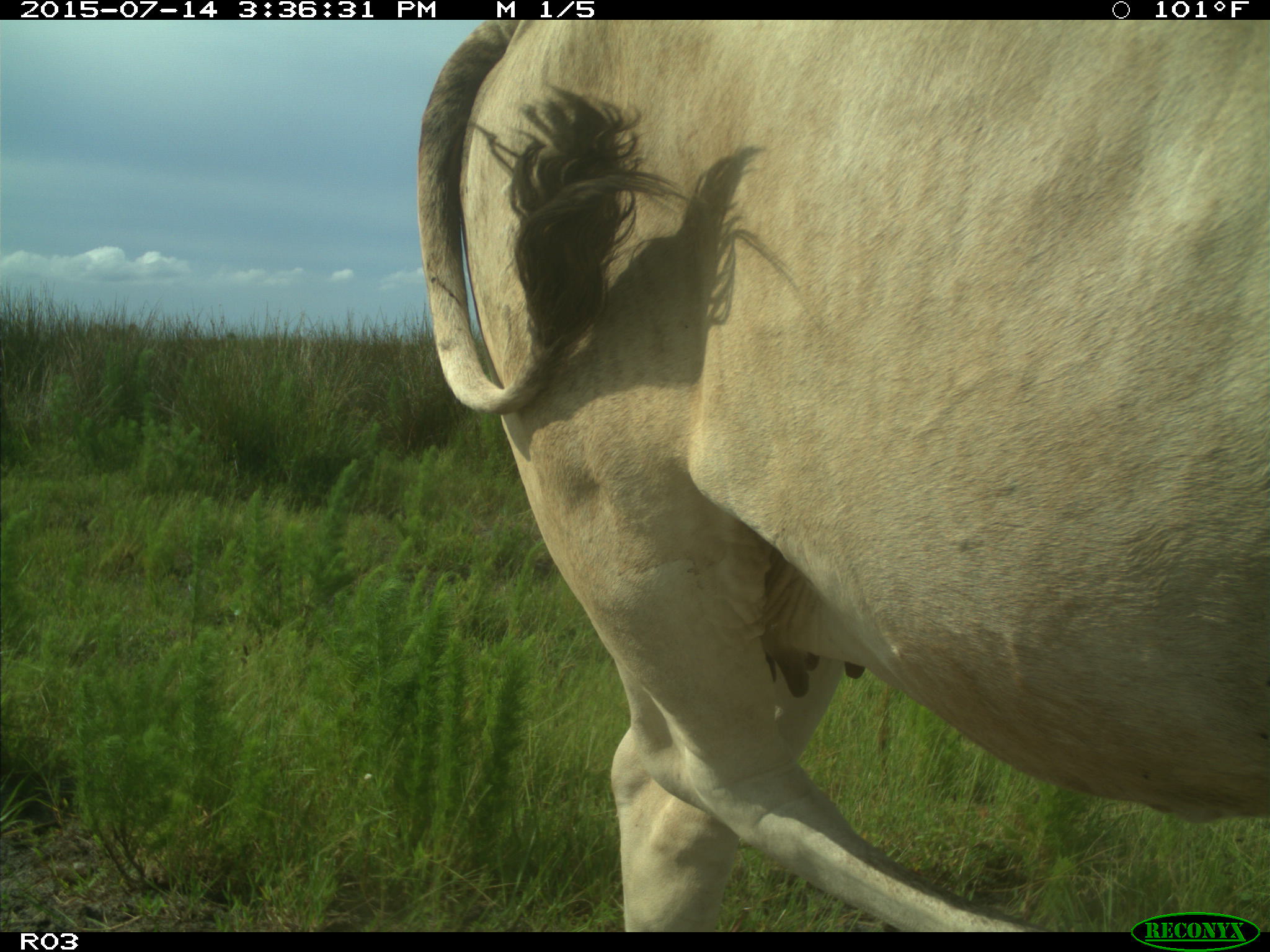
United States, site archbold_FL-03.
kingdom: Animalia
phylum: Chordata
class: Mammalia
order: Artiodactyla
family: Bovidae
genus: Bos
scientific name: Bos taurus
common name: domestic cow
Bos taurus (domestic cow).